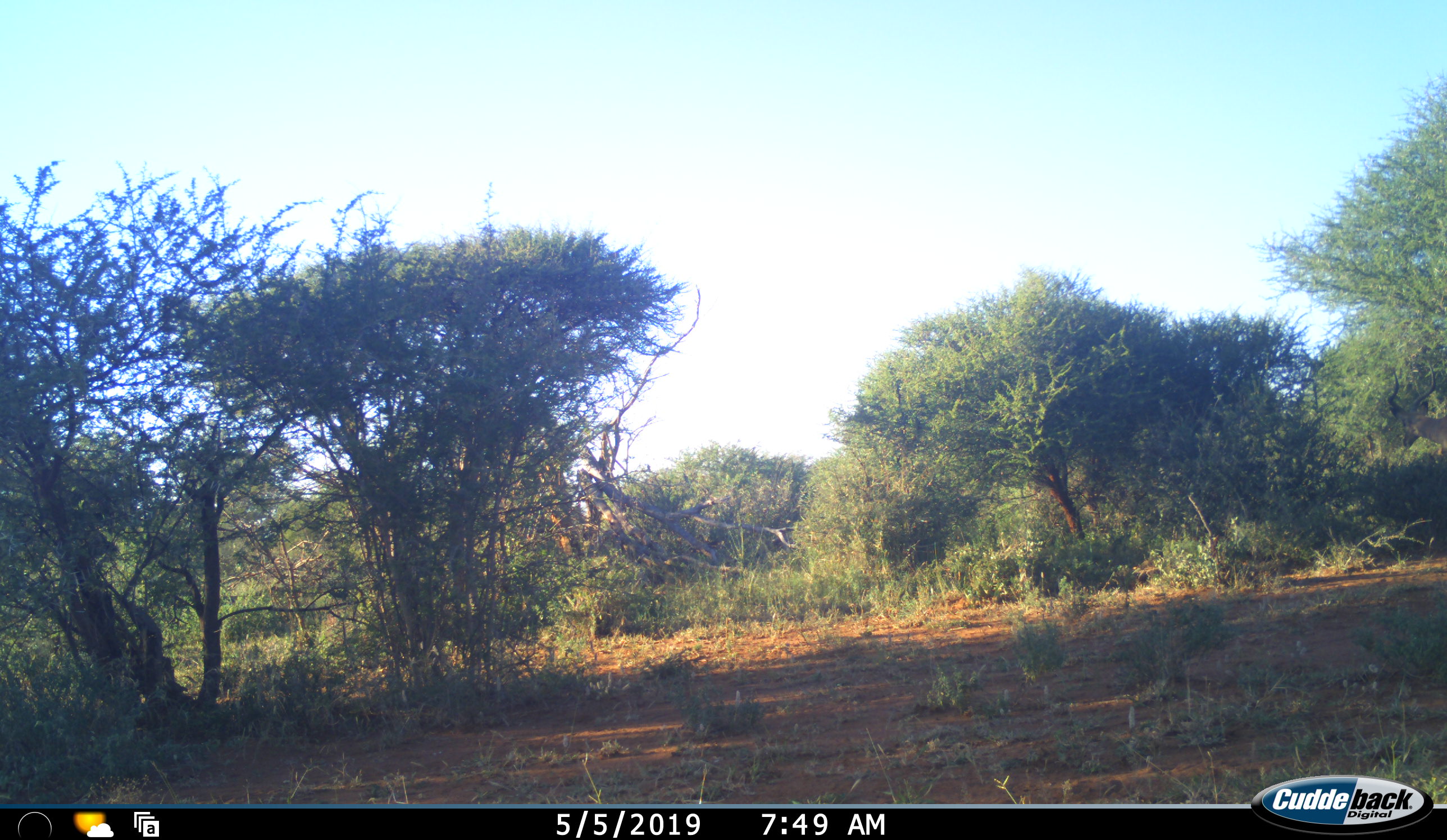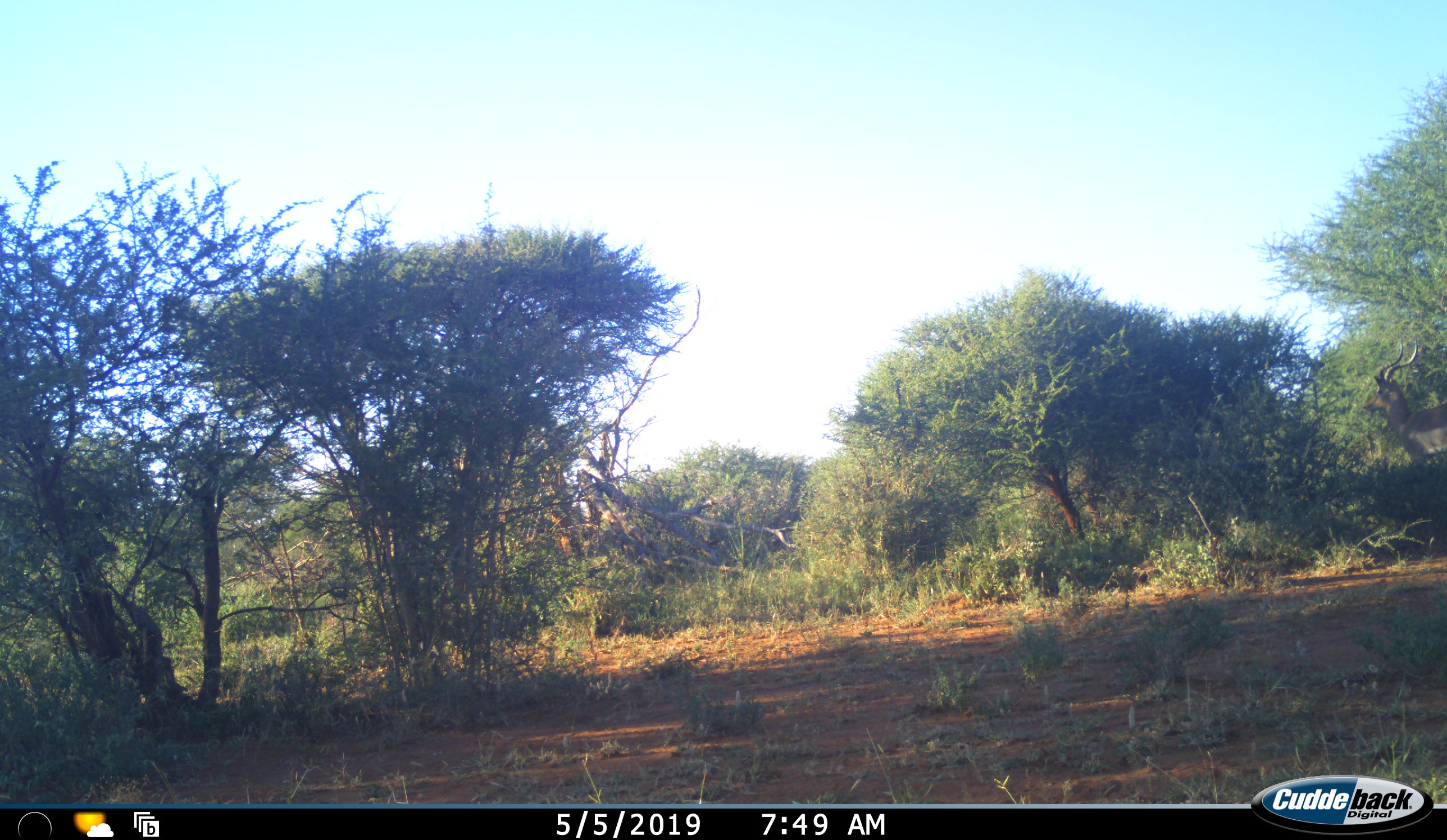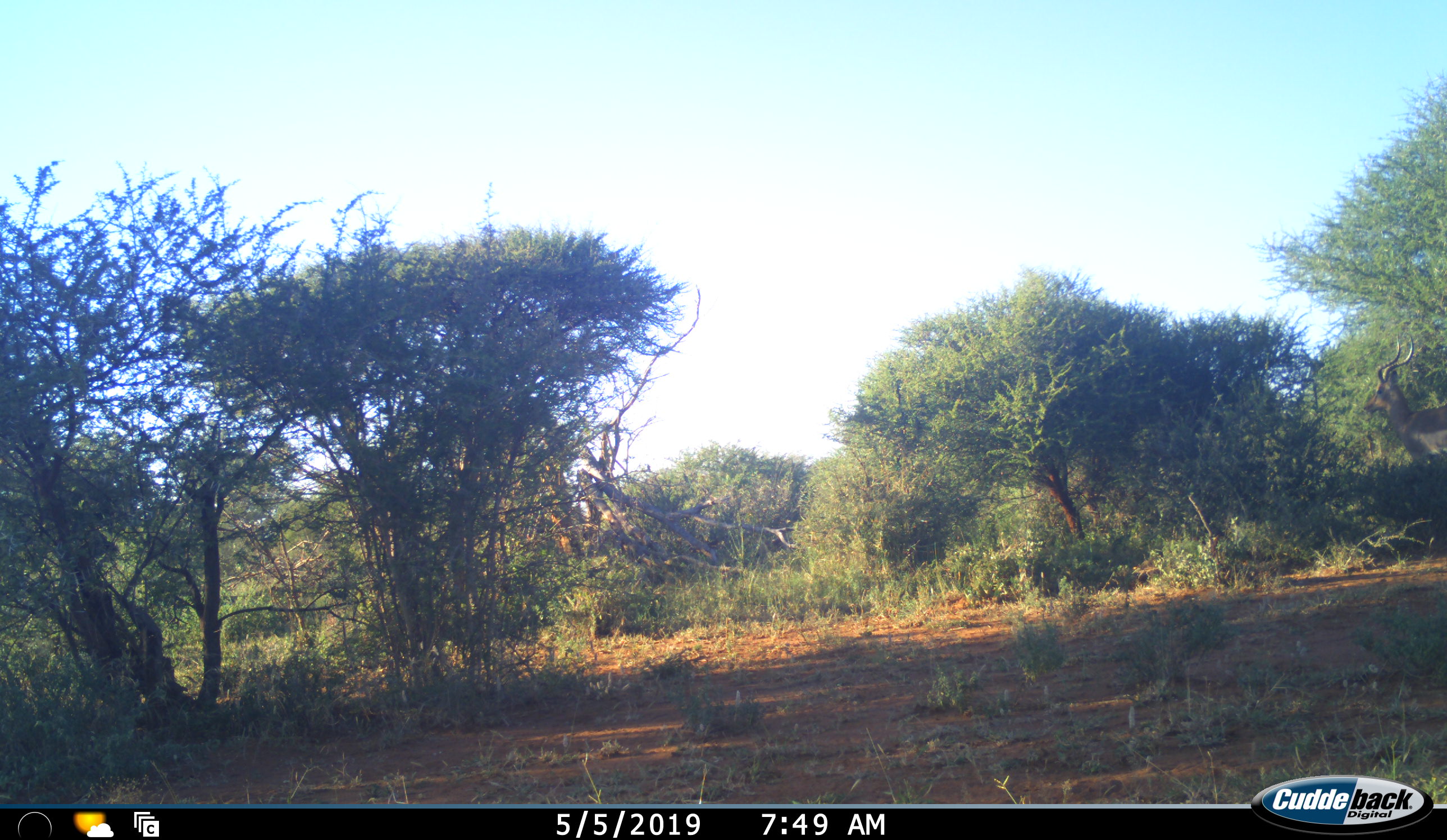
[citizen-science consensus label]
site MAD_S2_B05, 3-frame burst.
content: unidentified animal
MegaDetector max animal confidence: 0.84